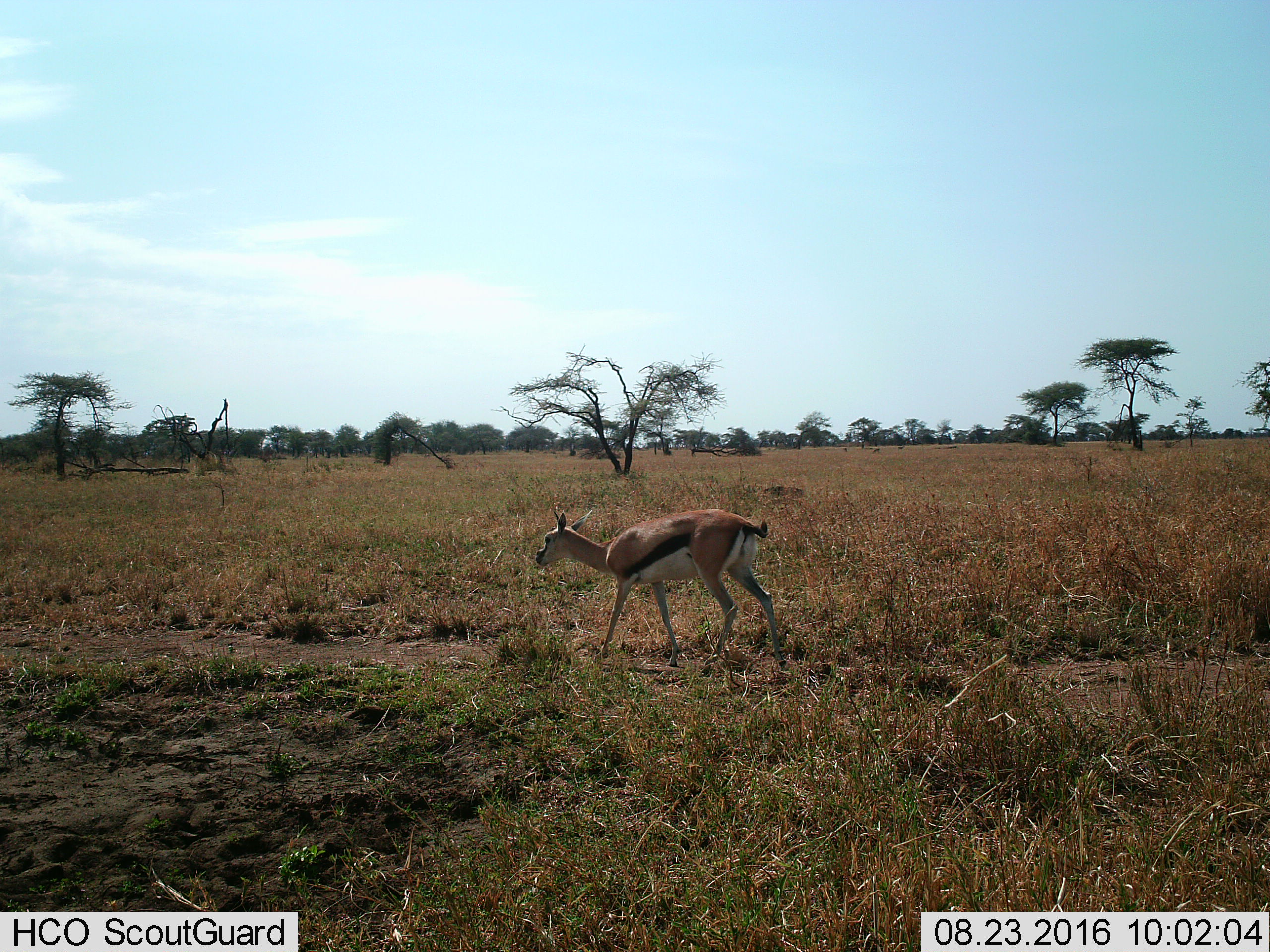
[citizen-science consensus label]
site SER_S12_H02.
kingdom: Animalia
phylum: Chordata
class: Mammalia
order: Artiodactyla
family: Bovidae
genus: Eudorcas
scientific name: Eudorcas thomsonii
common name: thomson's gazelle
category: gazellethomsons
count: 1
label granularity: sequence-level